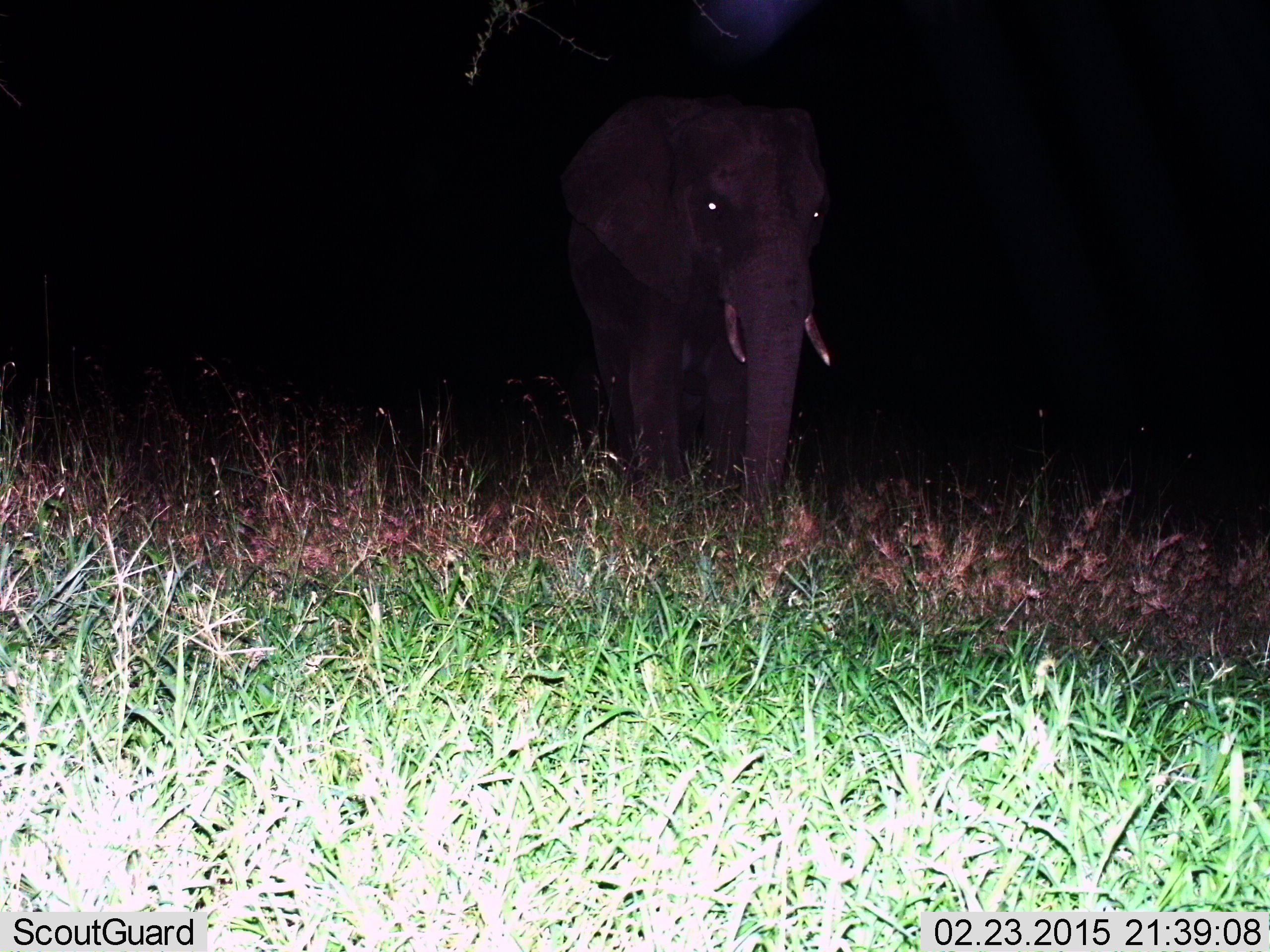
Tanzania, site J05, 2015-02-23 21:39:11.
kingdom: Animalia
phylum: Chordata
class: Mammalia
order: Proboscidea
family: Elephantidae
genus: Loxodonta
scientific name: Loxodonta africana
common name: african bush elephant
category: elephant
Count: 1.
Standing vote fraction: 50%.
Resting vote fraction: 0%.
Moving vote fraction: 60%.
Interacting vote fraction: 0%.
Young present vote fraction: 0%.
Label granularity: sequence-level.